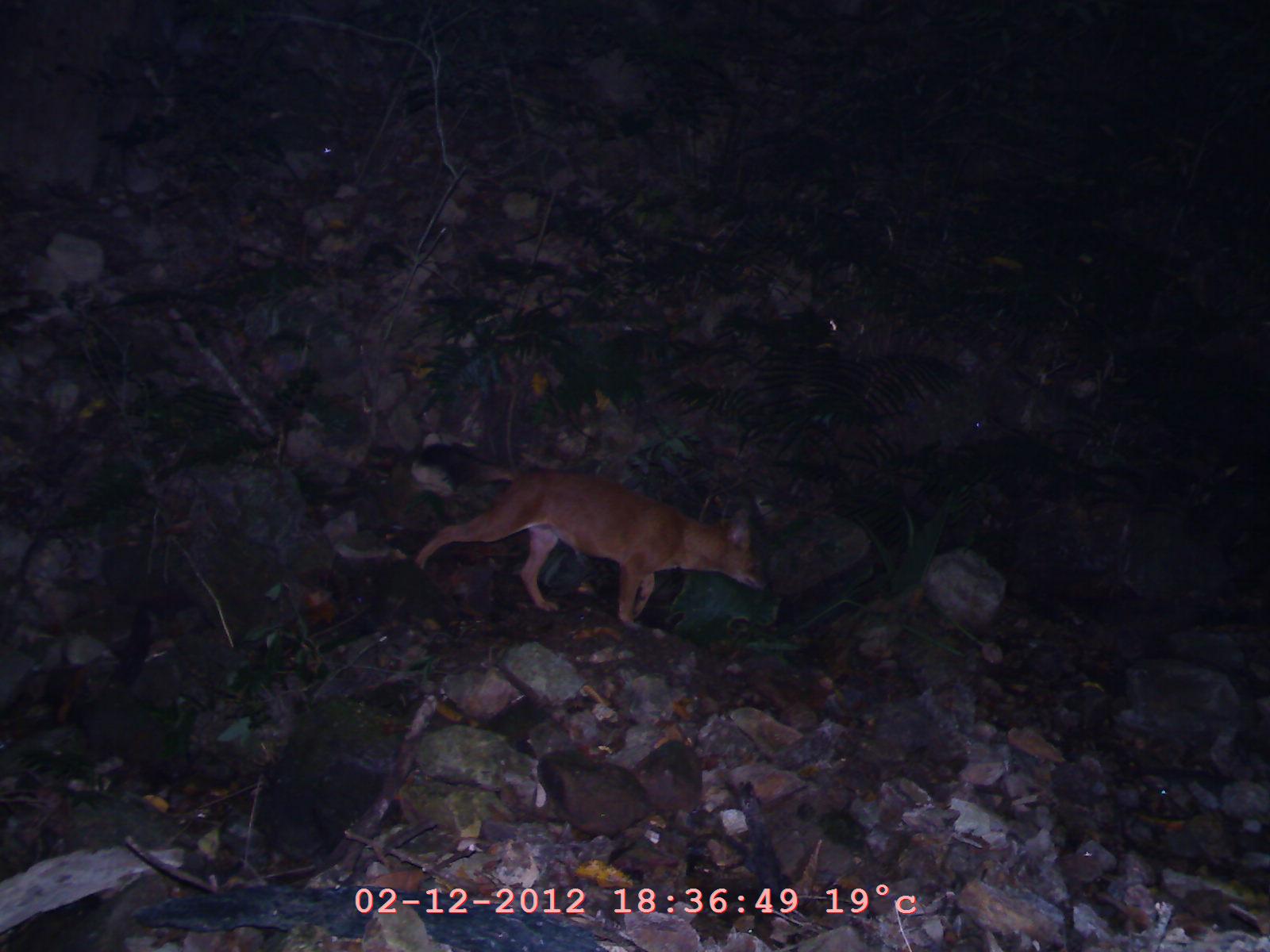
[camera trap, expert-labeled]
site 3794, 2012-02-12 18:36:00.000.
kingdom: Animalia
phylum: Chordata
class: Mammalia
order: Carnivora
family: Canidae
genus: Cuon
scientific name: Cuon alpinus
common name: dhole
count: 1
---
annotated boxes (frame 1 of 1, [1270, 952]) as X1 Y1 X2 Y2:
cuon alpinus: 408 457 770 631